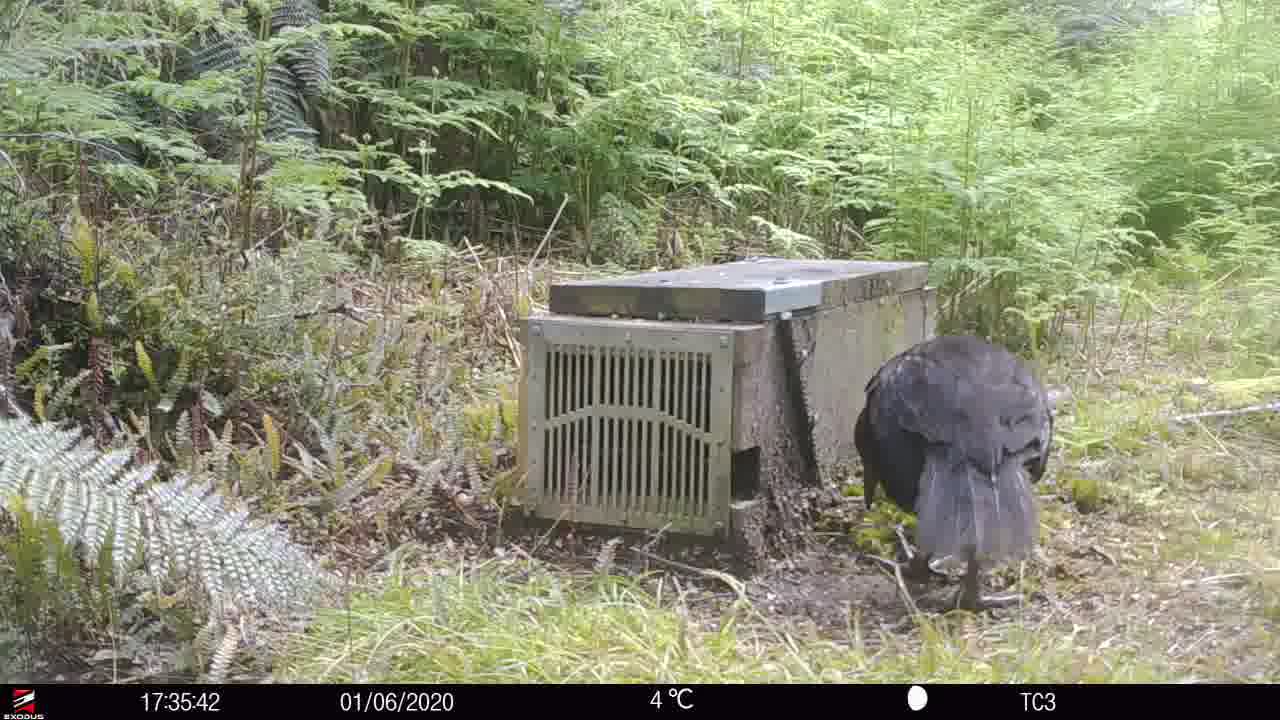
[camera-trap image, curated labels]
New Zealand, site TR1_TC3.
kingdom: Animalia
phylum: Chordata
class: Aves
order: Gruiformes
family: Rallidae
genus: Gallirallus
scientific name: Gallirallus australis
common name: weka